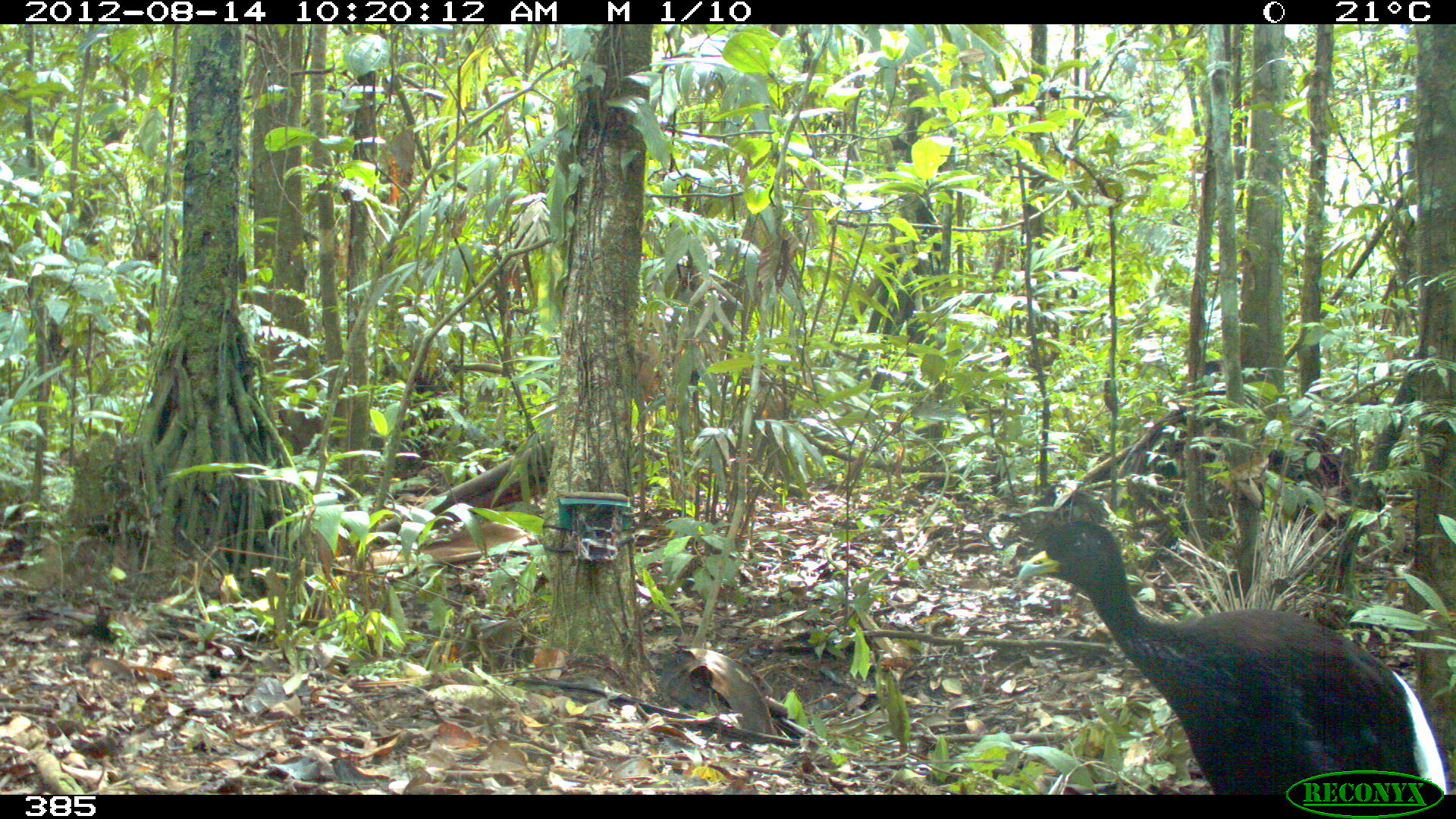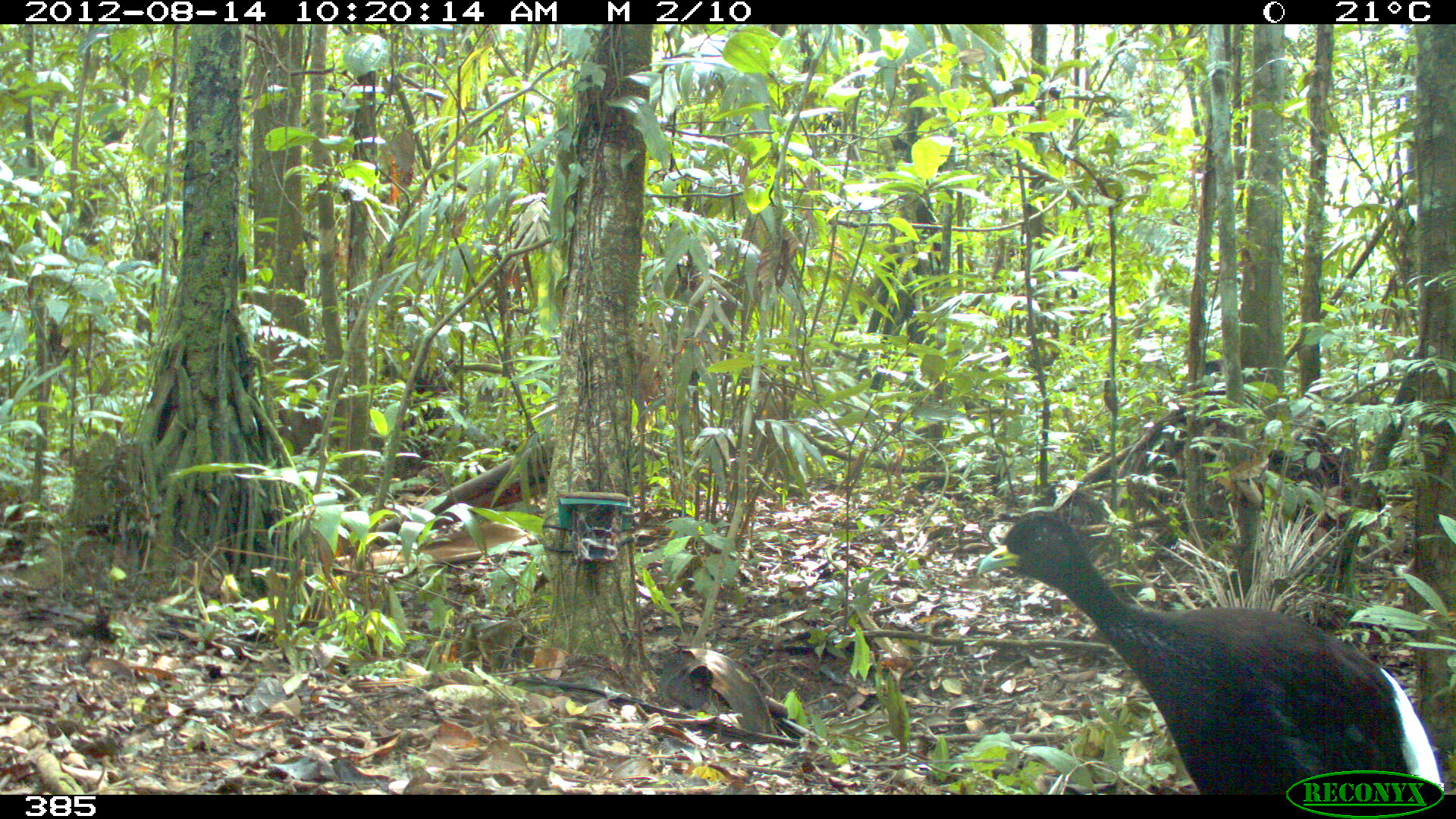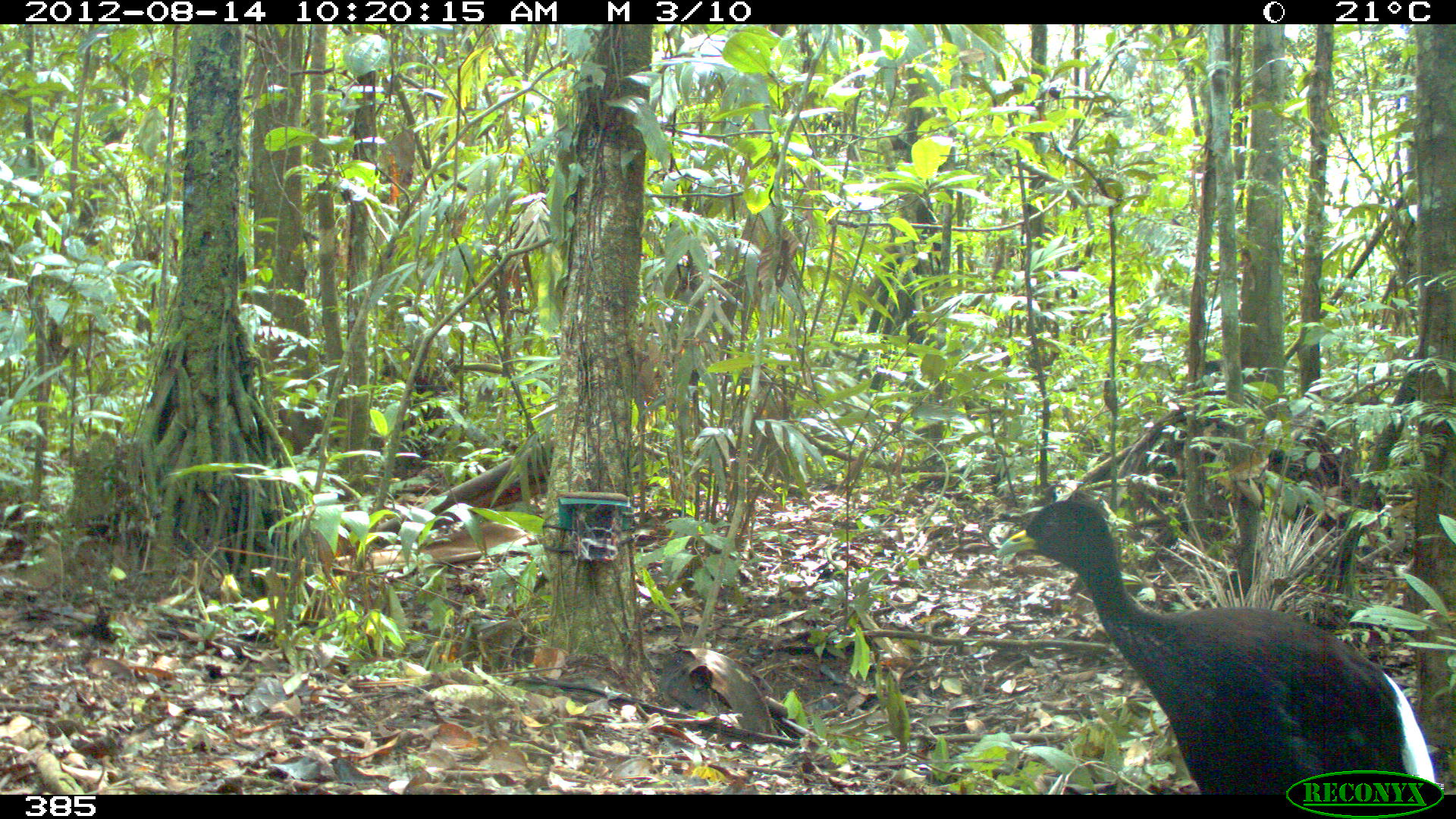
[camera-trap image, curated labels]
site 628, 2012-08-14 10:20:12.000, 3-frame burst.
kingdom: Animalia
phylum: Chordata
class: Aves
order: Gruiformes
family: Psophiidae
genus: Psophia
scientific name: Psophia leucoptera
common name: pale-winged trumpeter